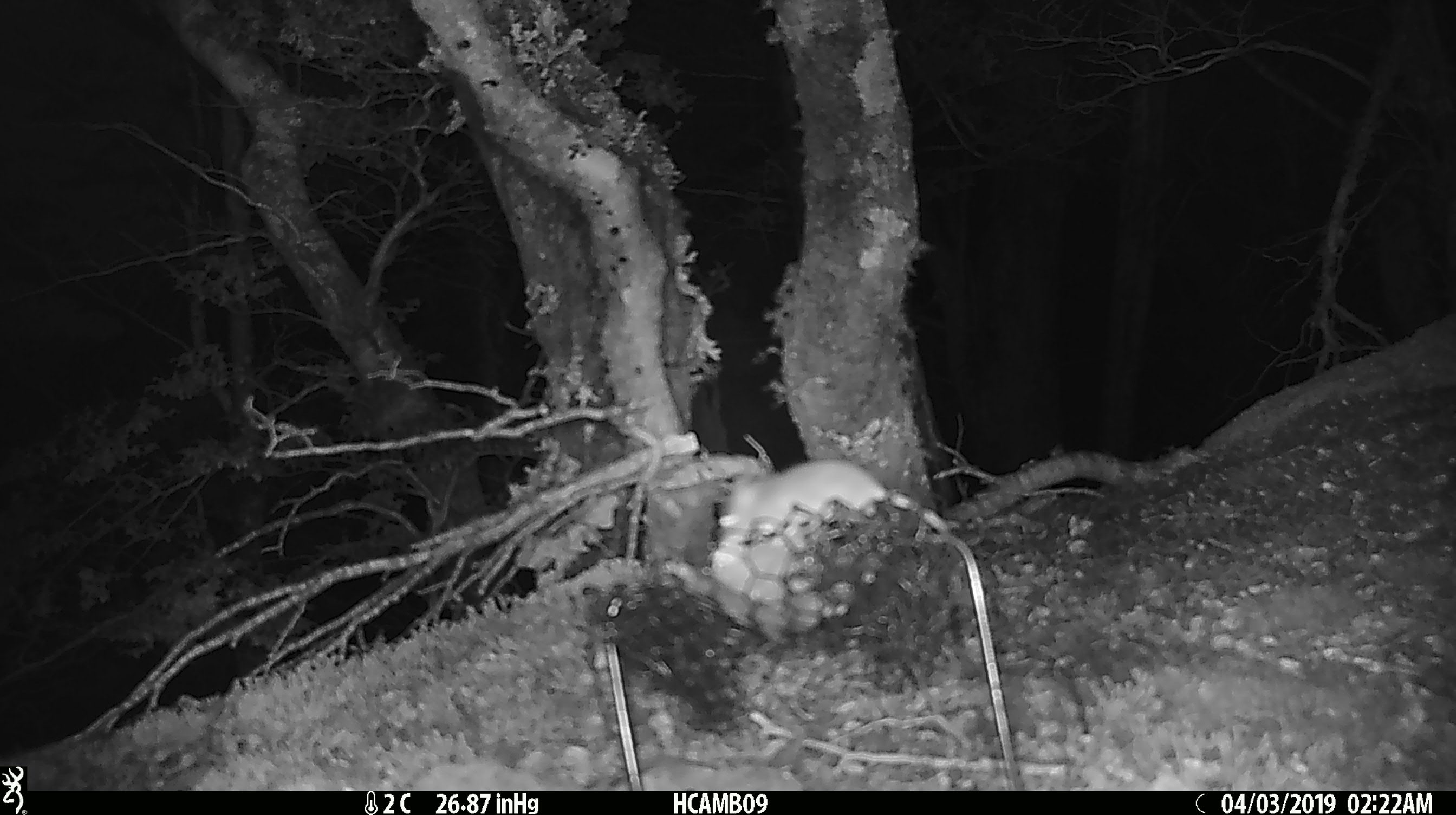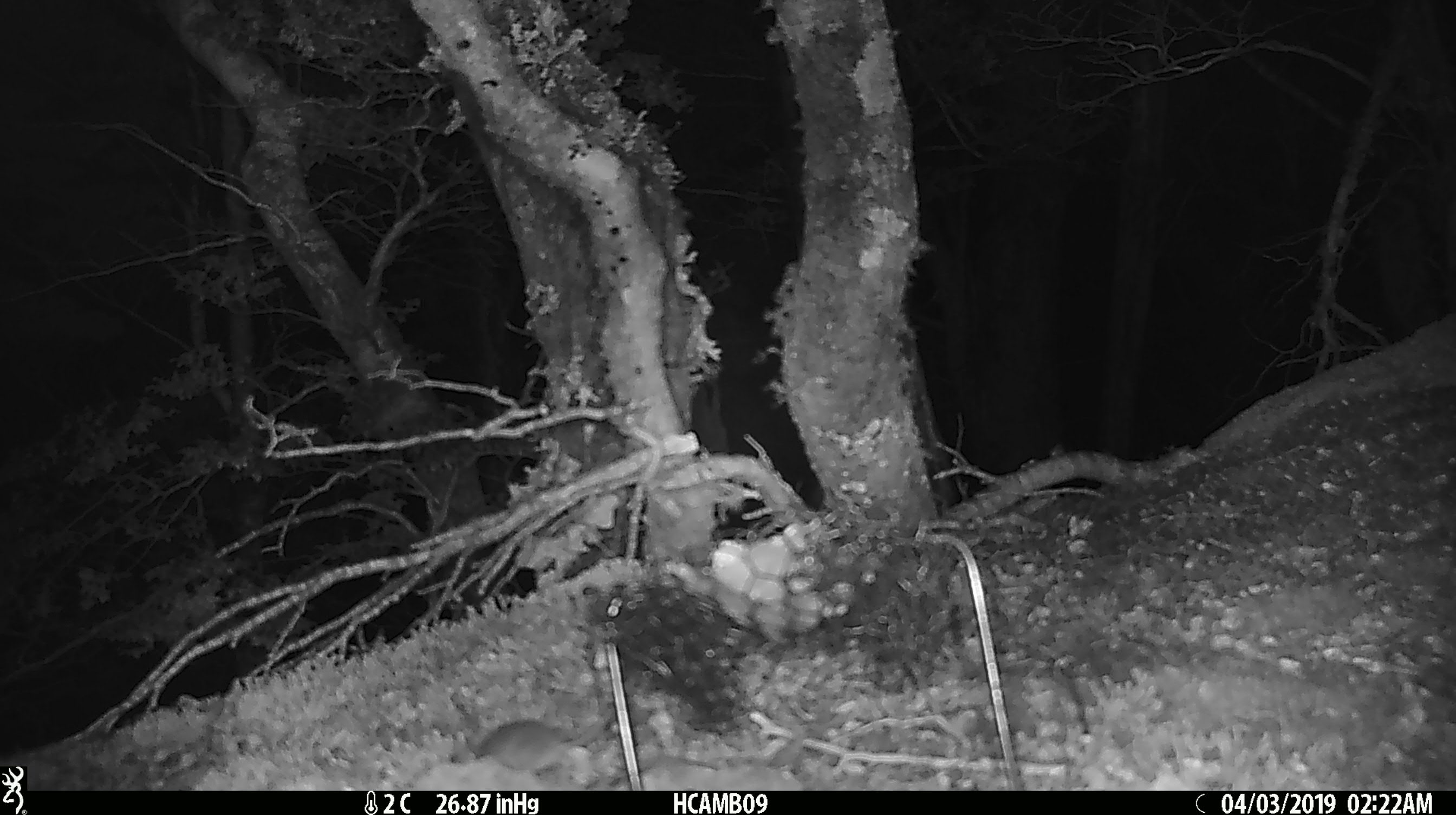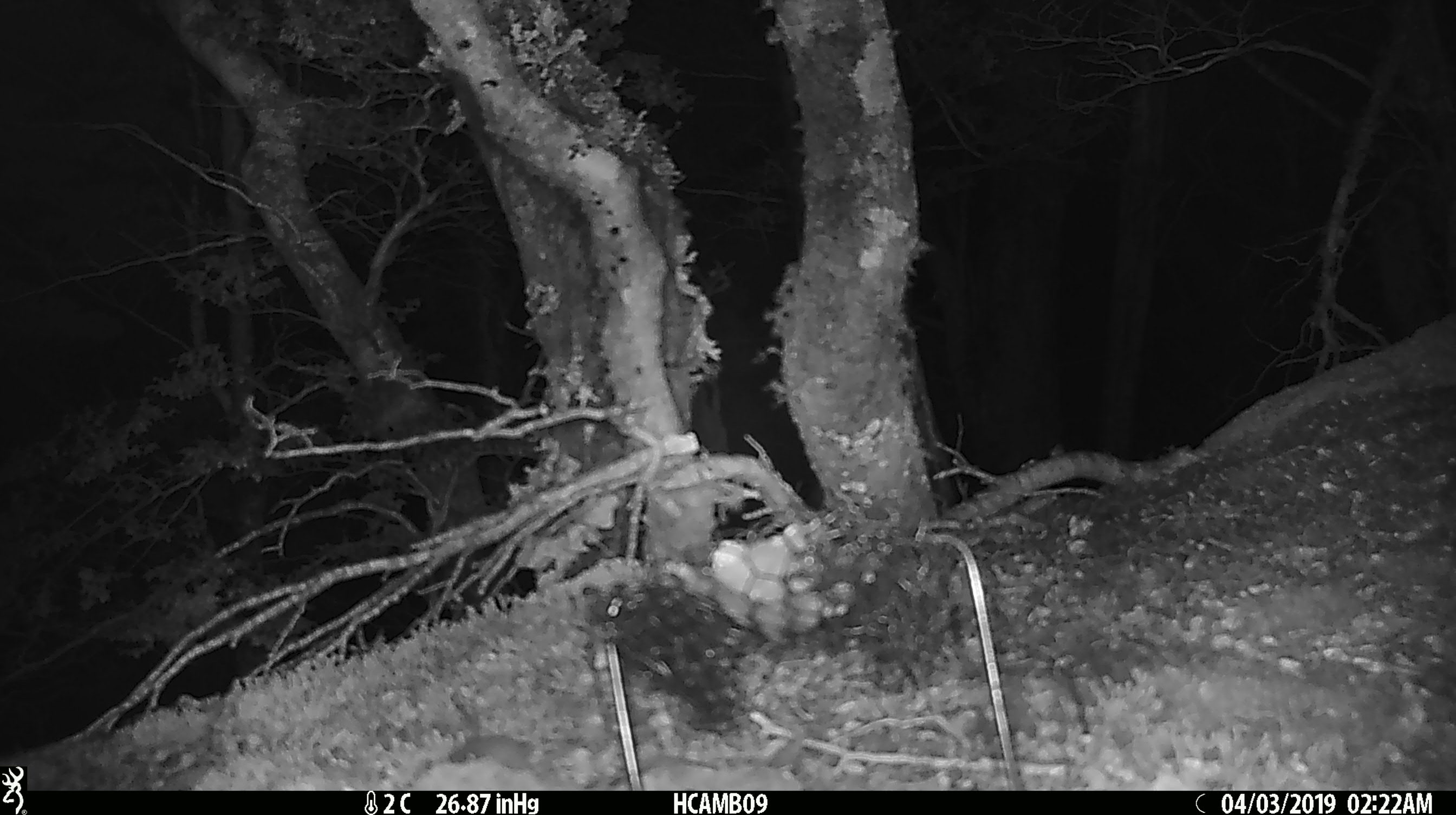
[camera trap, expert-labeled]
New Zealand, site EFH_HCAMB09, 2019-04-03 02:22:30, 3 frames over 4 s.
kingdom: Animalia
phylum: Chordata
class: Mammalia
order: Rodentia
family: Muridae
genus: Mus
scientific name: Mus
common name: mouse